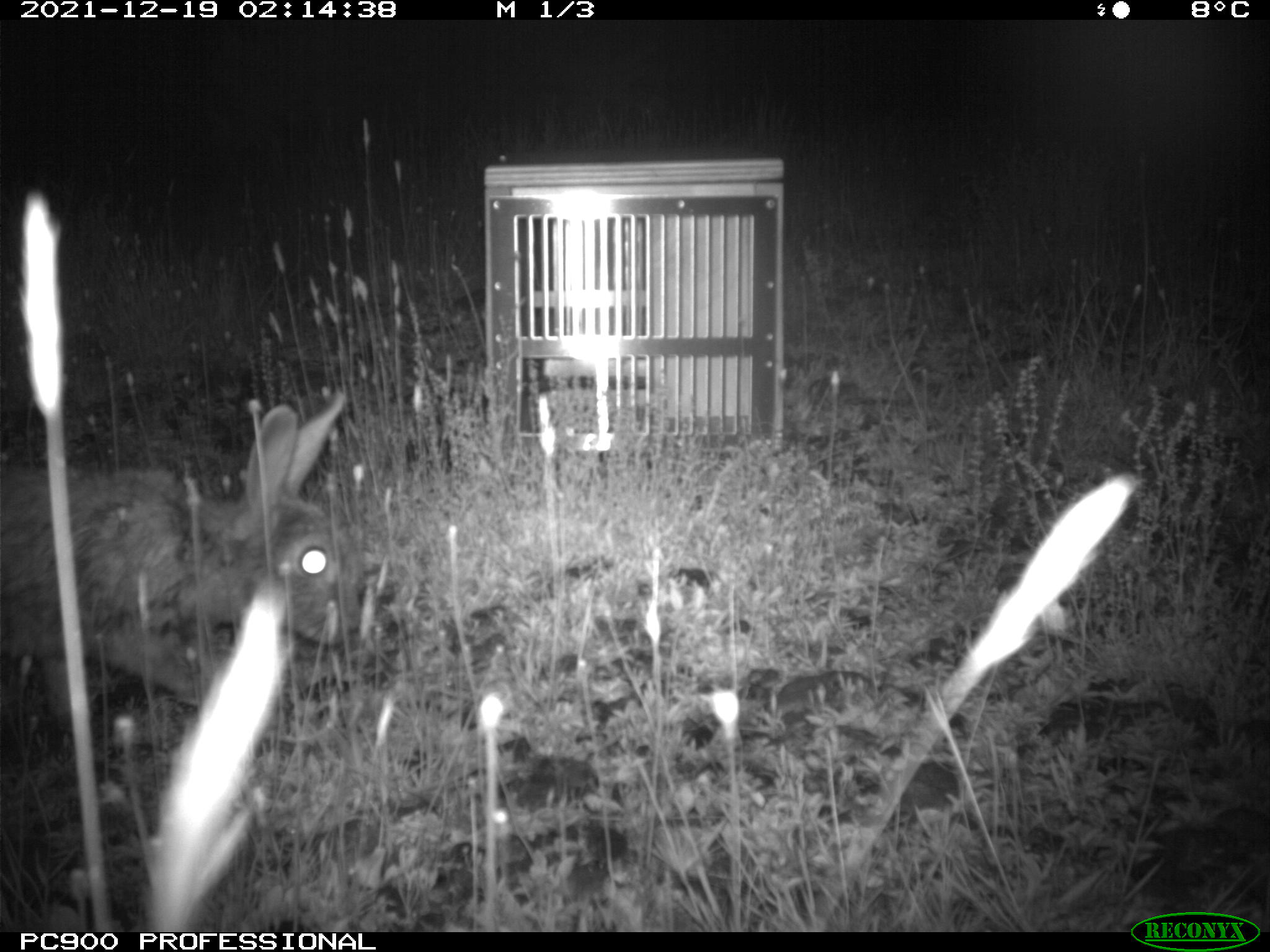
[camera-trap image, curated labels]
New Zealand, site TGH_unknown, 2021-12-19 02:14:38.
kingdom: Animalia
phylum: Chordata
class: Mammalia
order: Lagomorpha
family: Leporidae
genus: Oryctolagus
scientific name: Oryctolagus cuniculus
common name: european rabbit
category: rabbit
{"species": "rabbit (european rabbit) (Oryctolagus cuniculus)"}